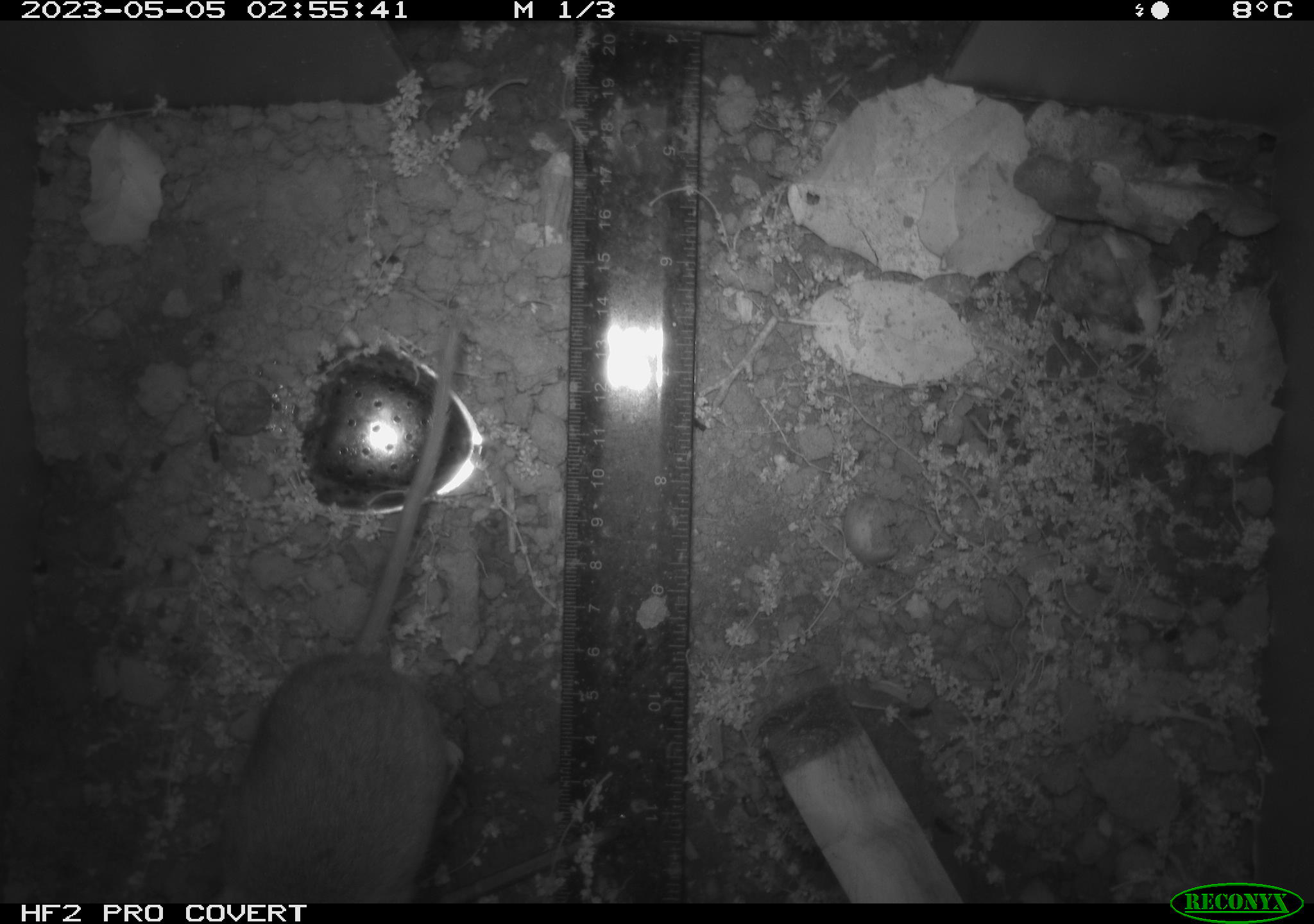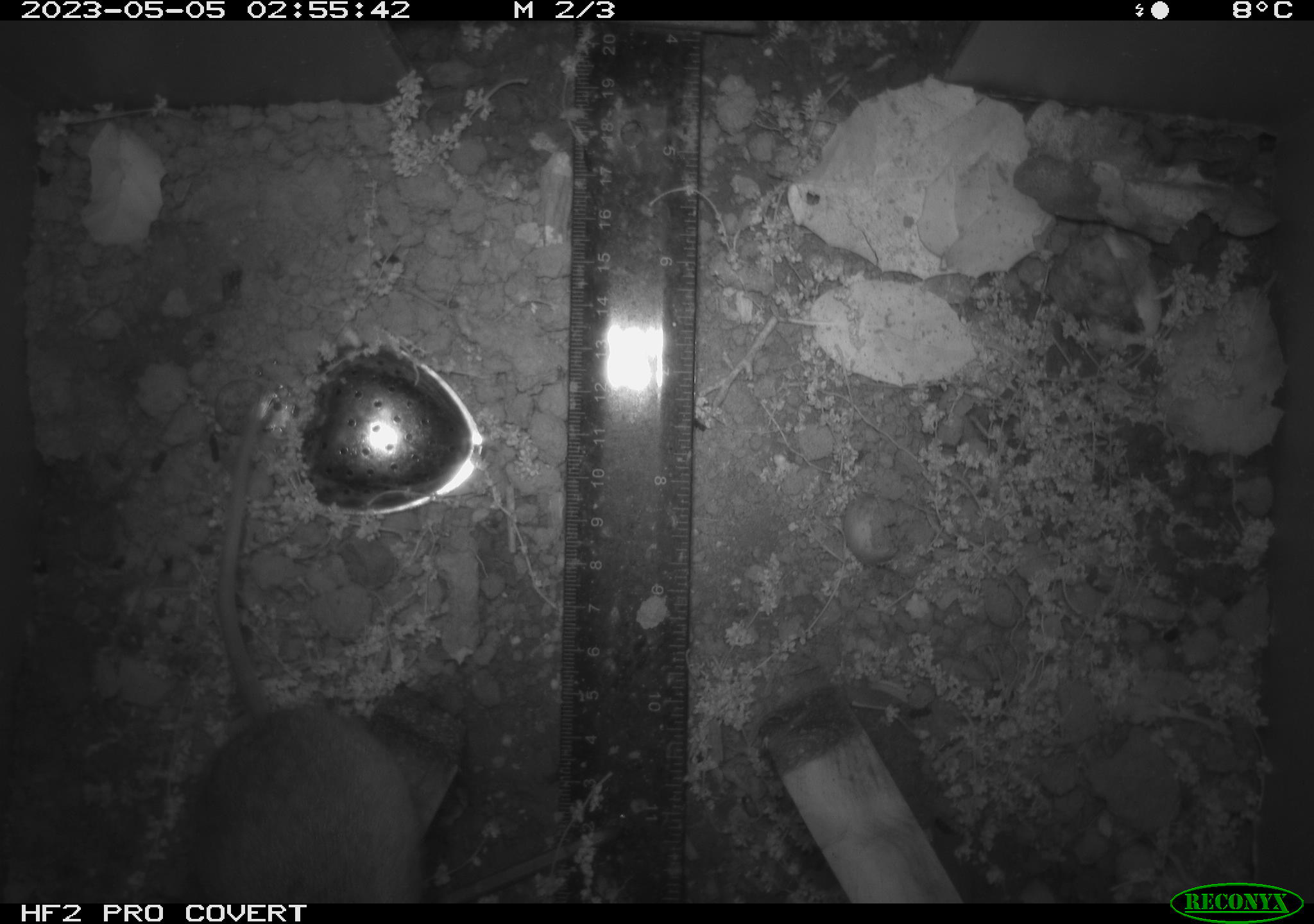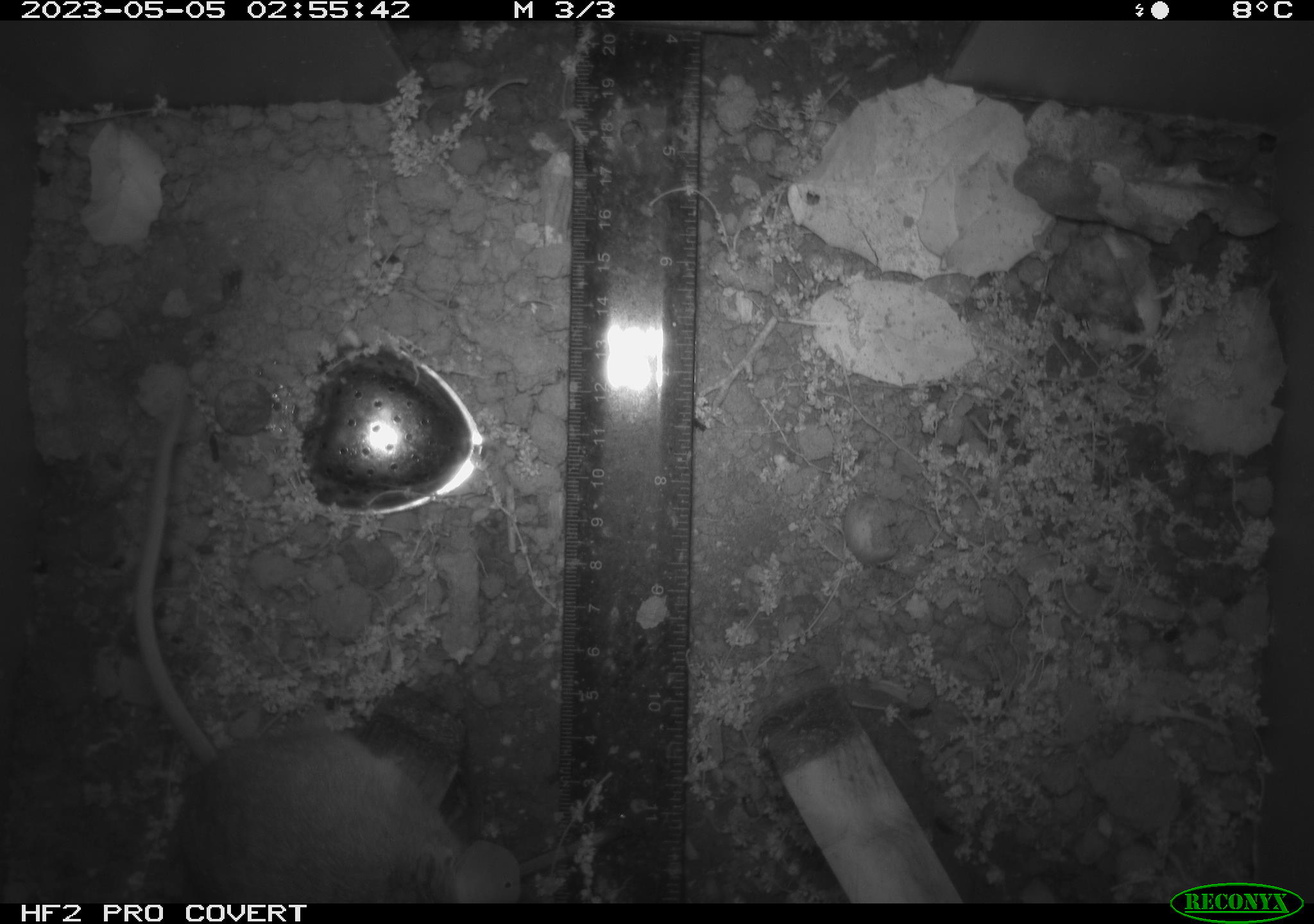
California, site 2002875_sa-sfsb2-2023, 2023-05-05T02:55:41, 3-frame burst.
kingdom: Animalia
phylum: Chordata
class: Mammalia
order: Rodentia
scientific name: Rodentia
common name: mouse species